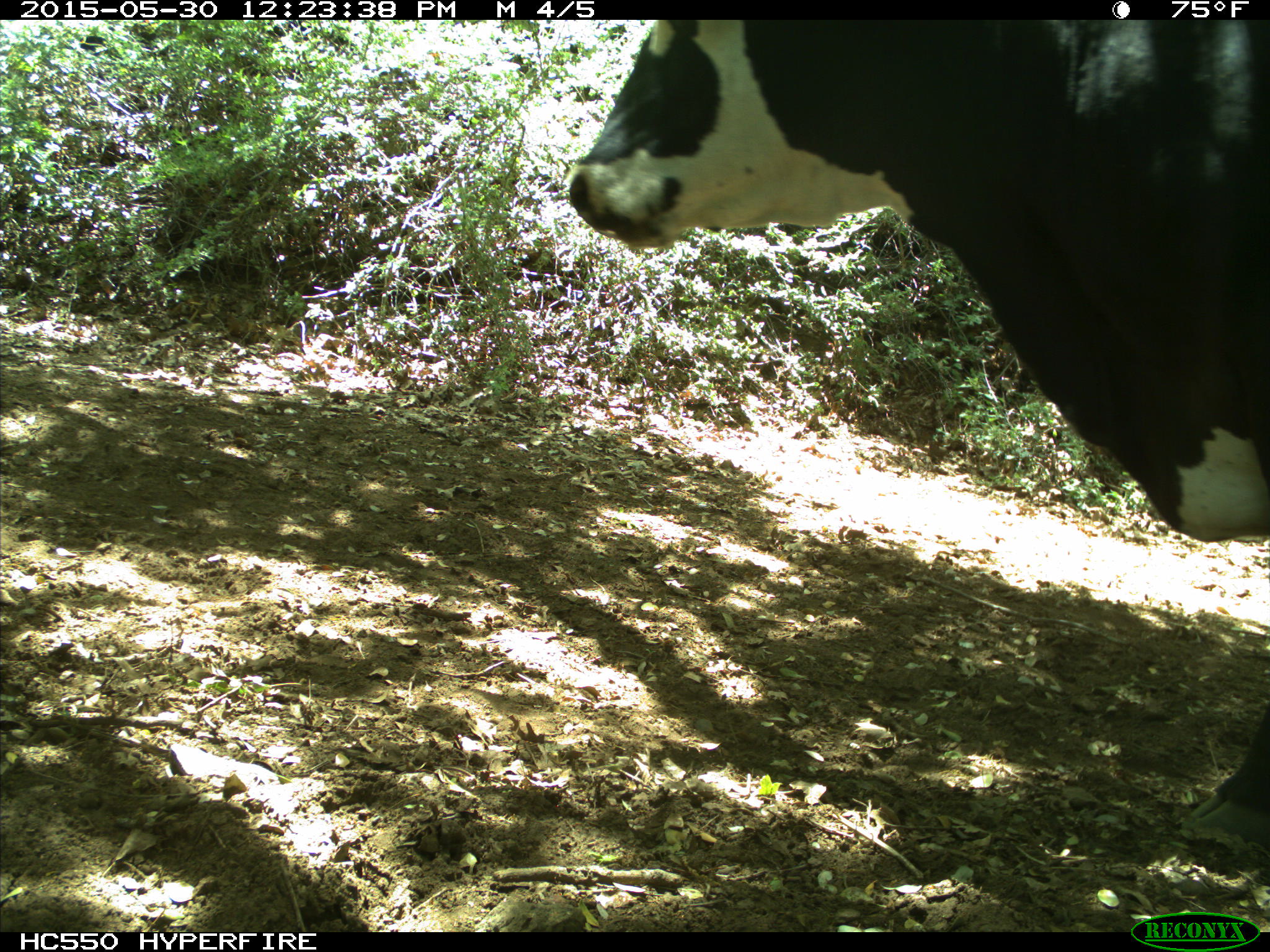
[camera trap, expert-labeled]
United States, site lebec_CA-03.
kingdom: Animalia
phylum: Chordata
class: Mammalia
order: Artiodactyla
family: Bovidae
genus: Bos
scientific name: Bos taurus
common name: domestic cow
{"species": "Bos taurus (domestic cow)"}